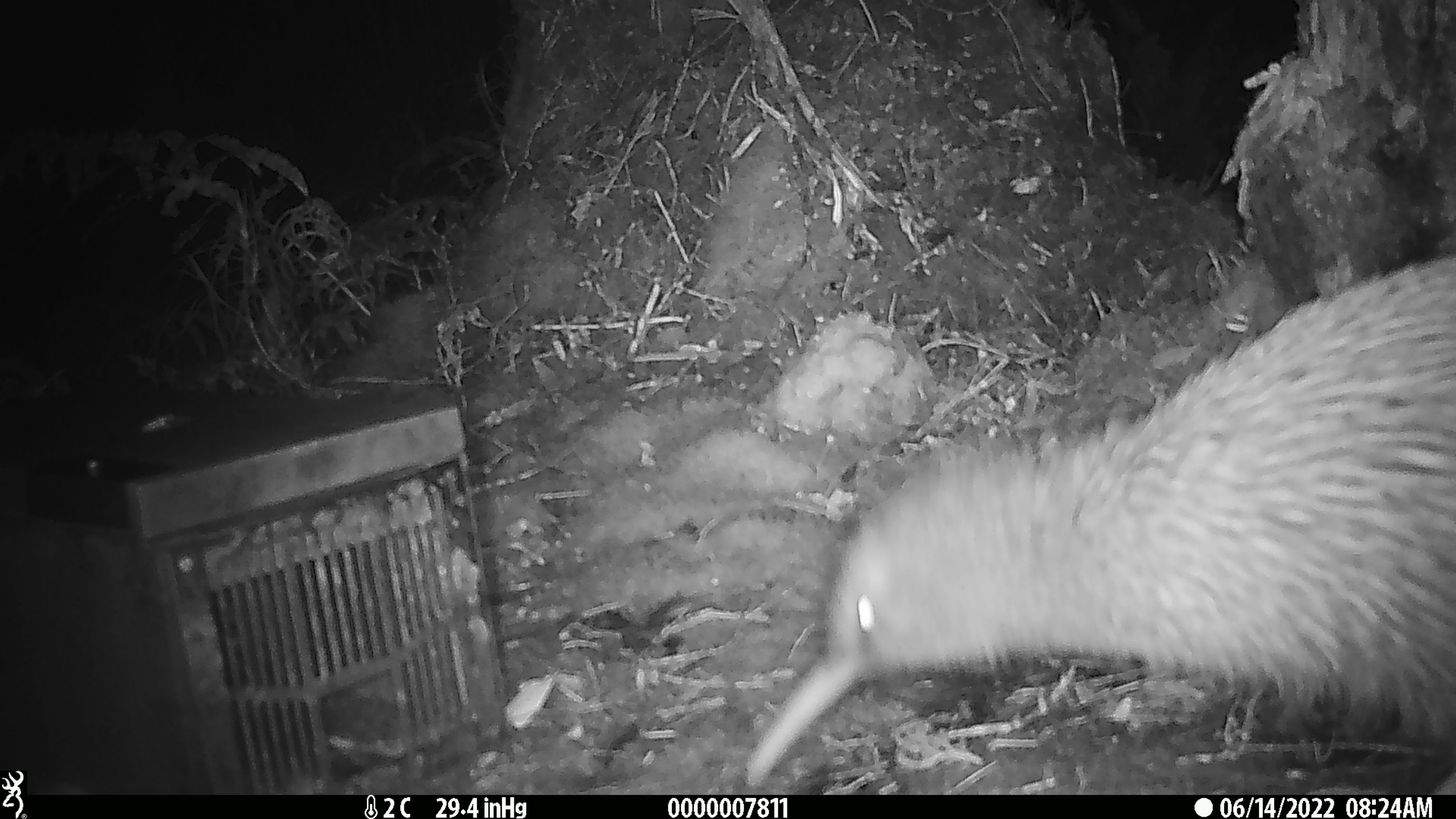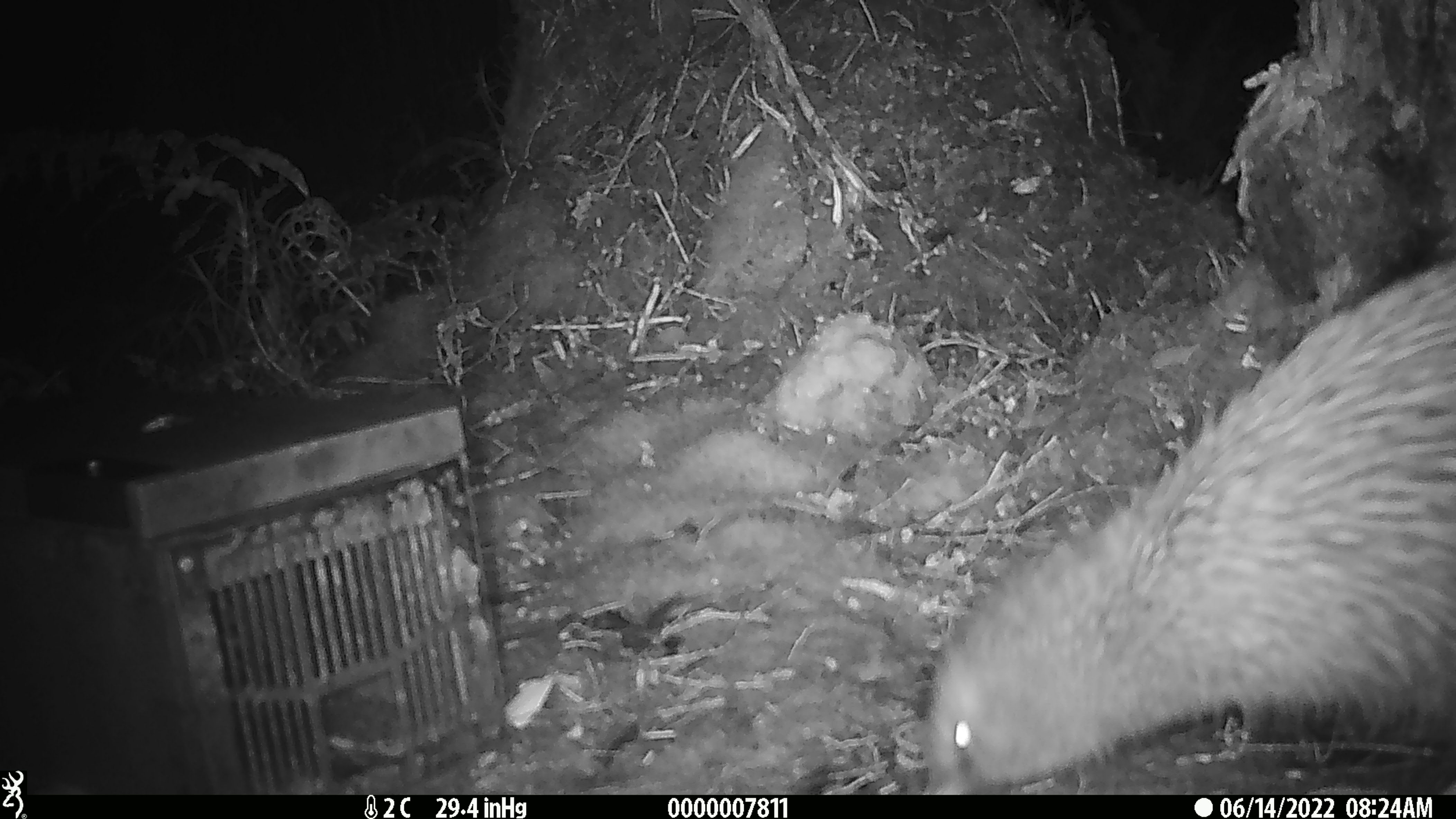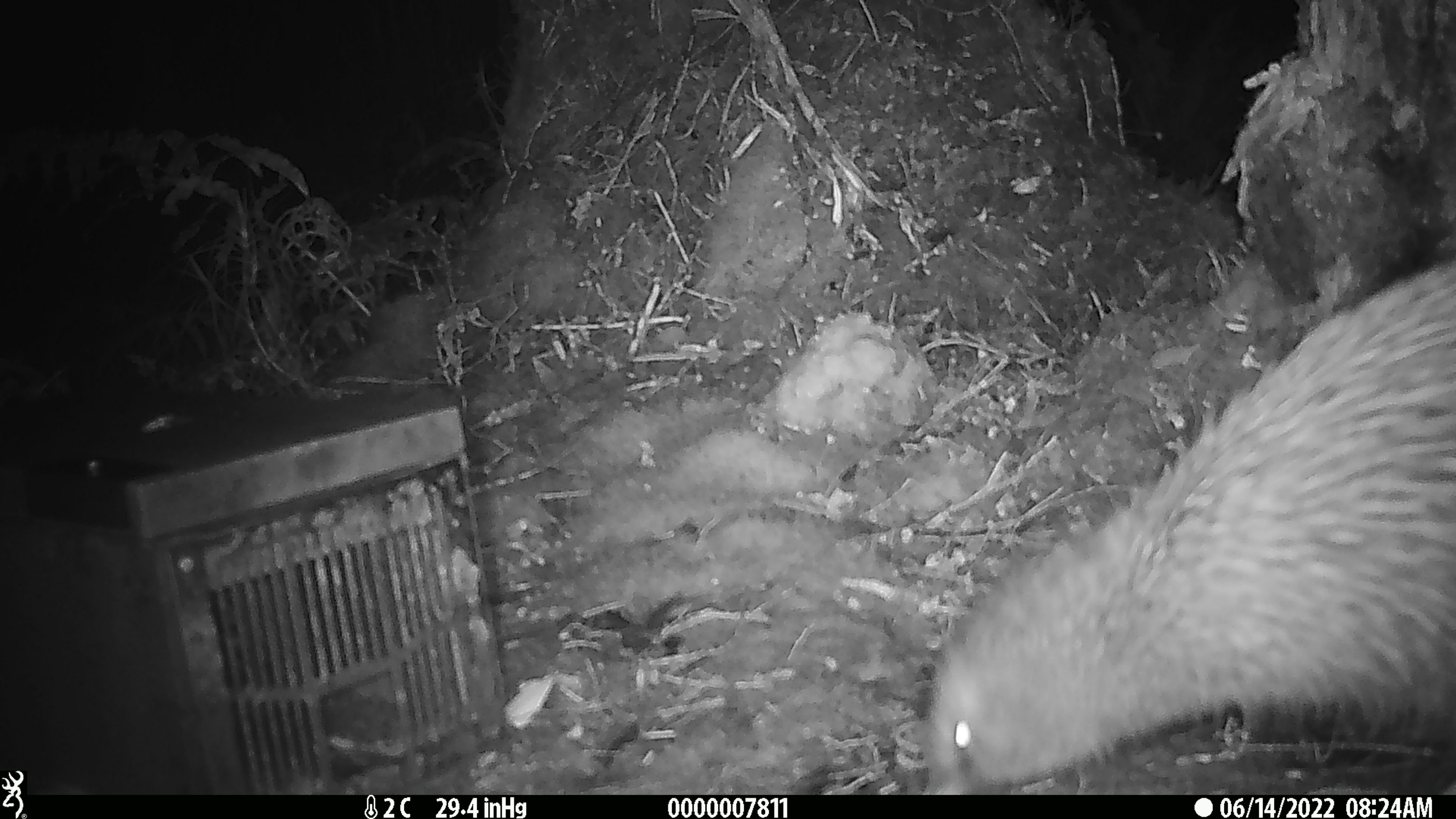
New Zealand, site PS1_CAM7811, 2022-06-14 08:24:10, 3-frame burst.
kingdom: Animalia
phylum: Chordata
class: Aves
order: Apterygiformes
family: Apterygidae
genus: Apteryx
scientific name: Apteryx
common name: kiwi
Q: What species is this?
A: Kiwi (Apteryx).